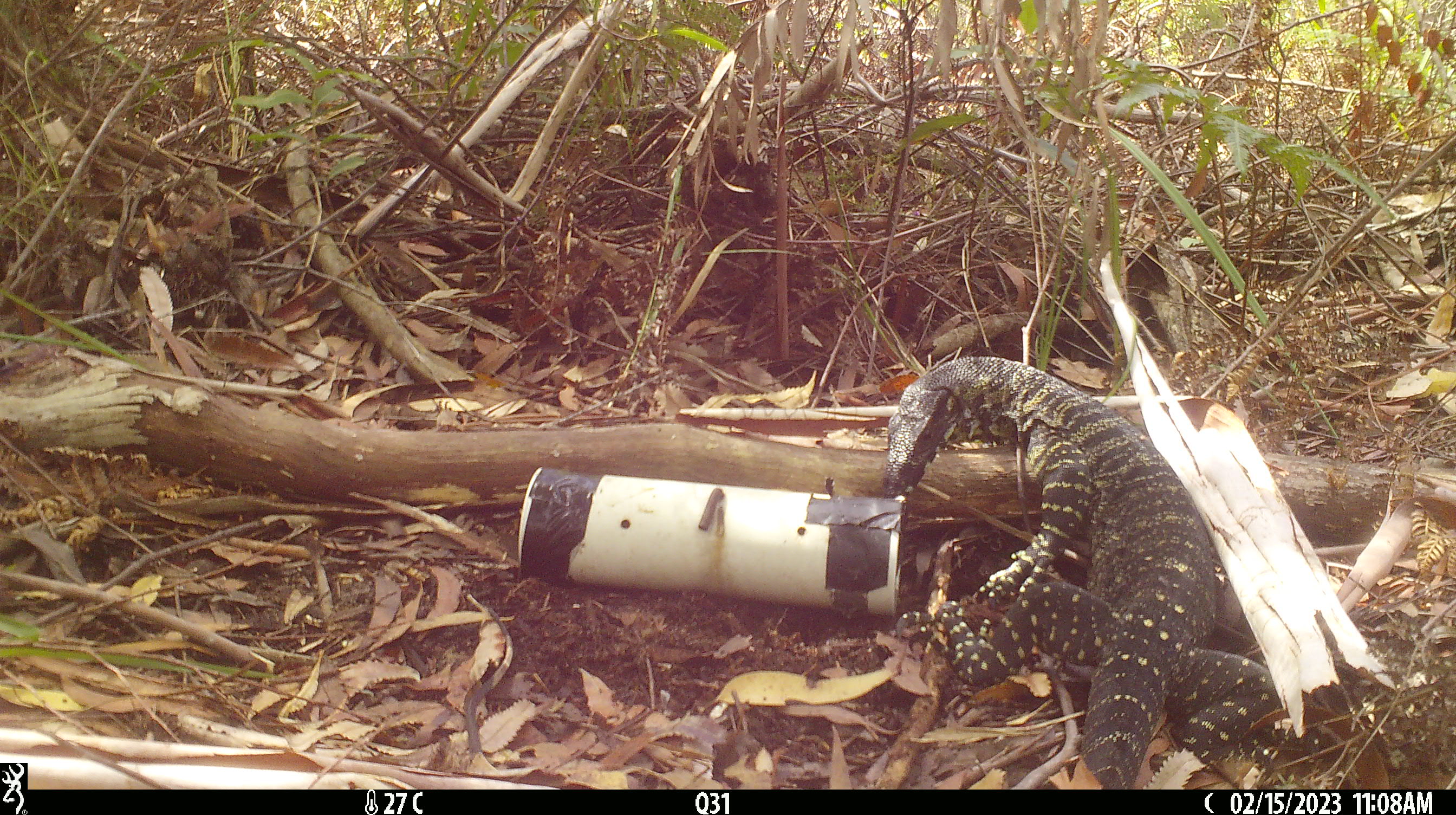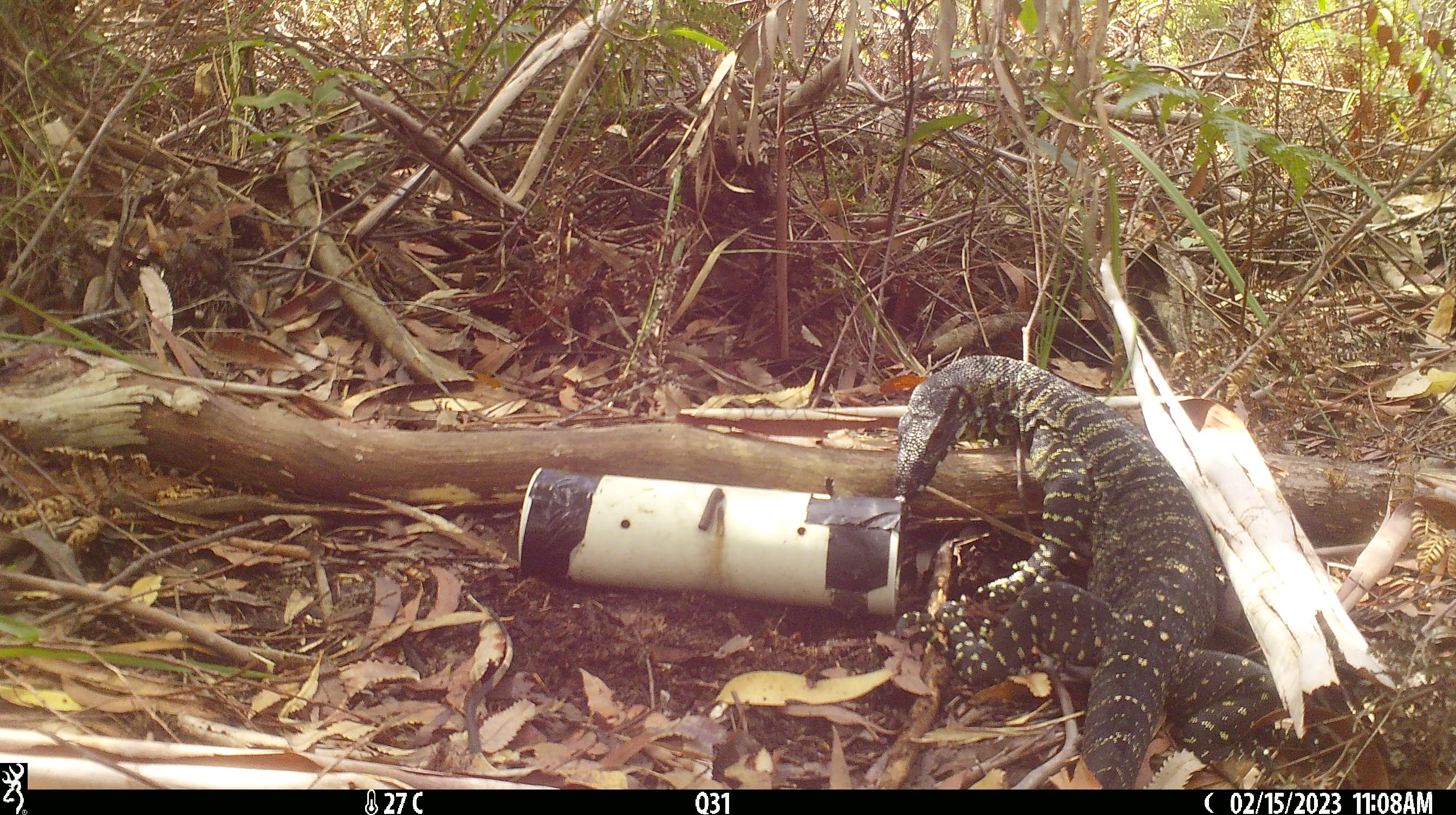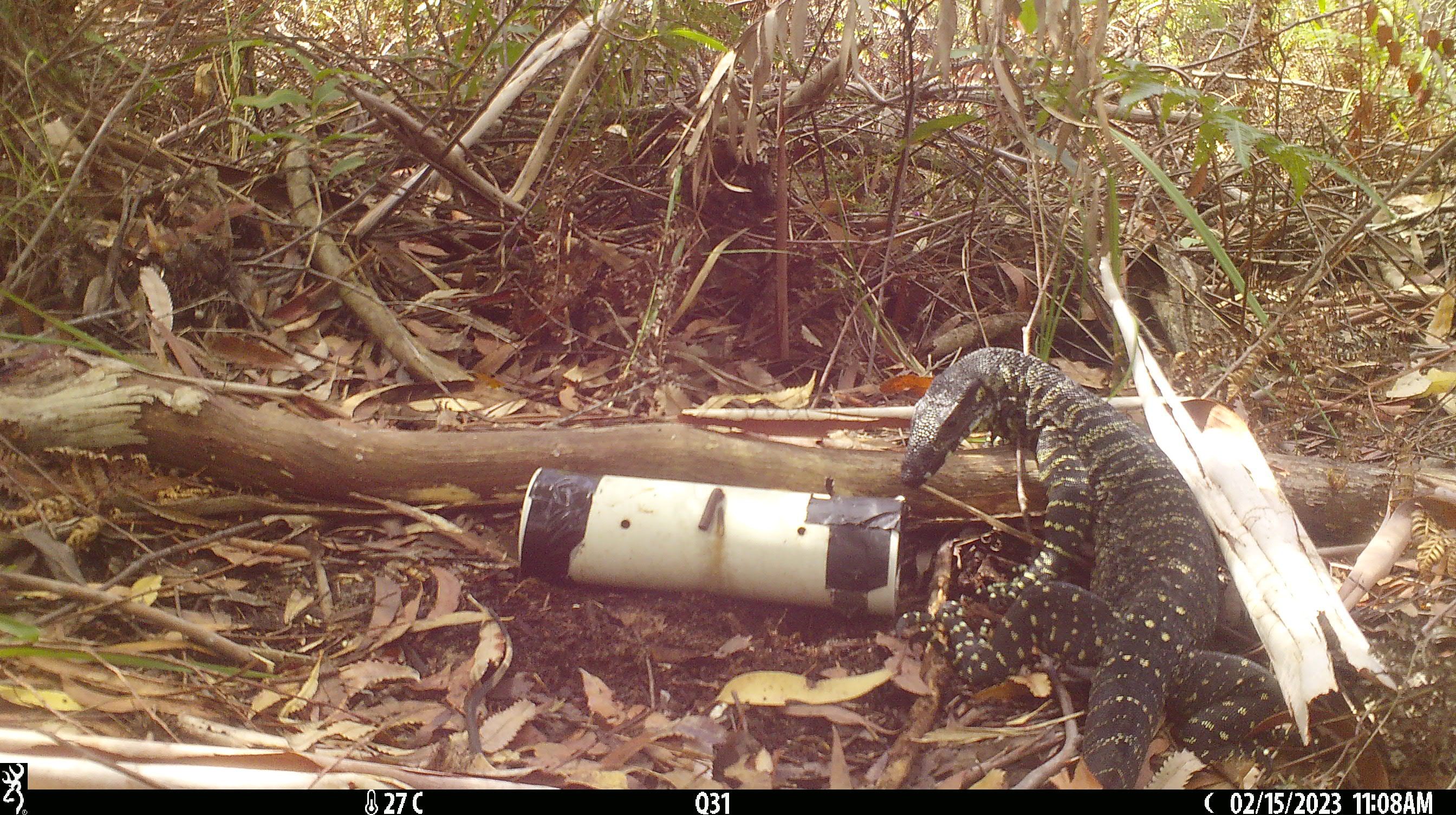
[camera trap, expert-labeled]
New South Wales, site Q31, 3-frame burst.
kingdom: Animalia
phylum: Chordata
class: Reptilia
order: Squamata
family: Varanidae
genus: Varanus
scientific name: Varanus varius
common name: lace monitor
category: goanna